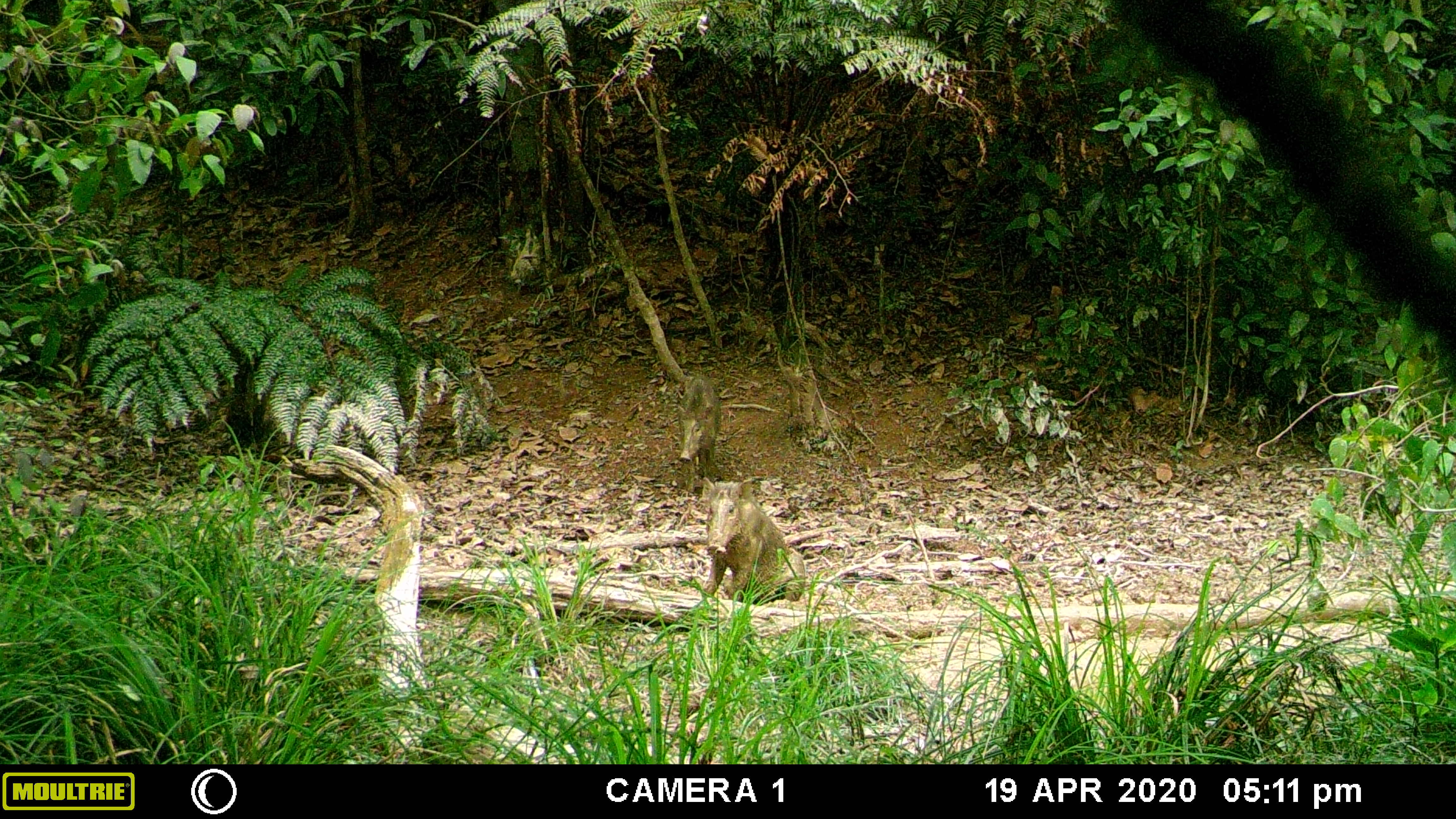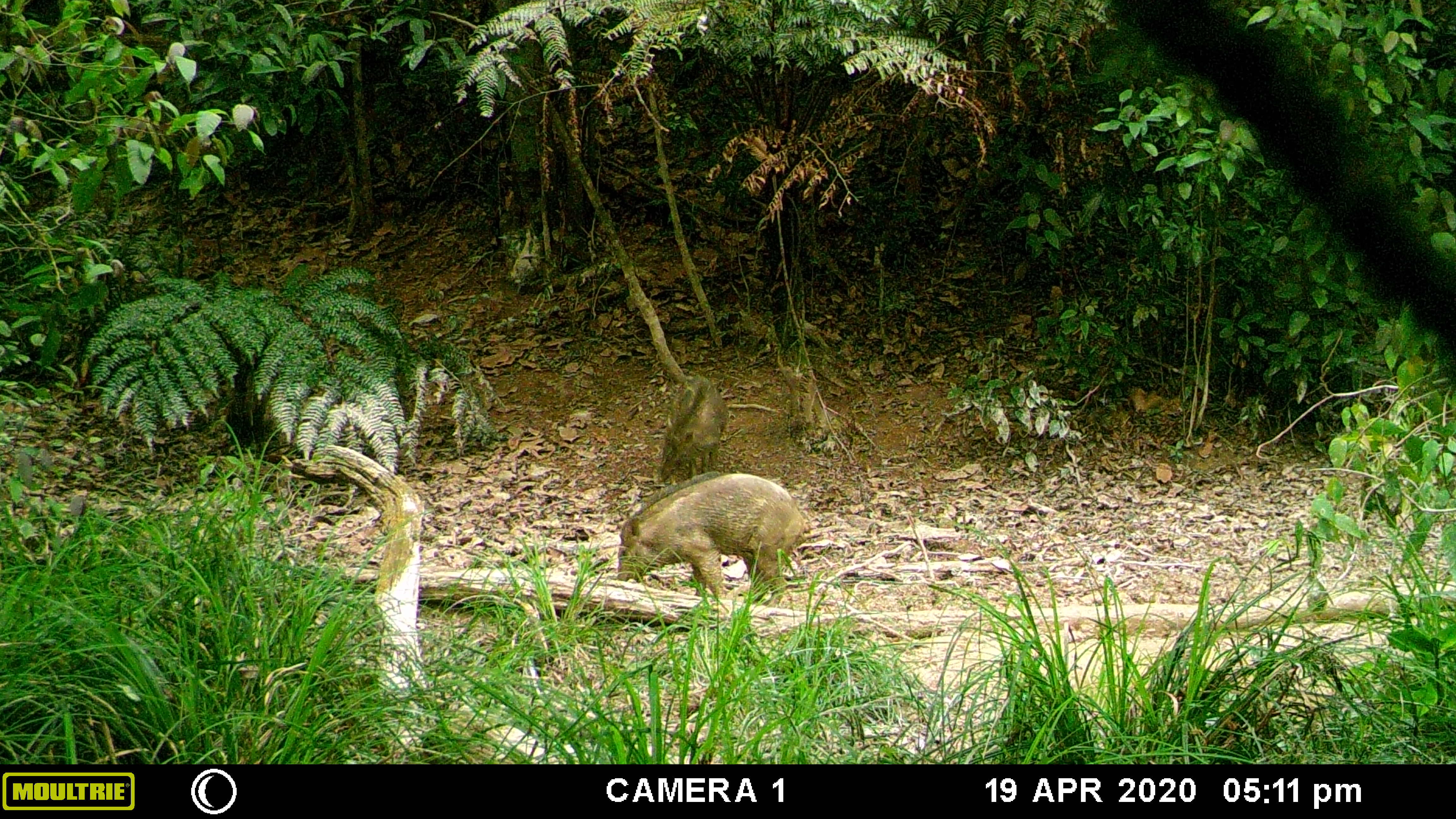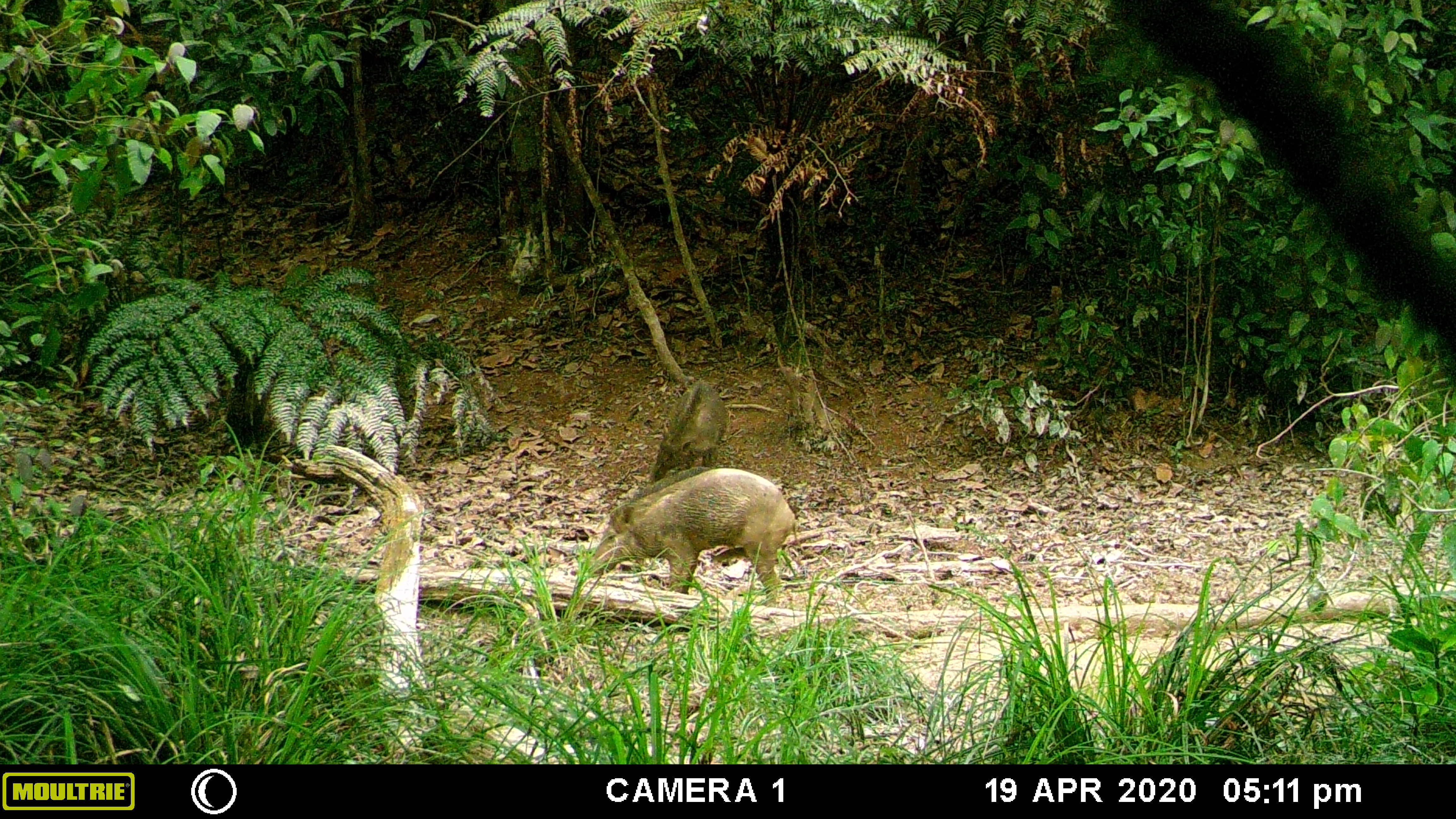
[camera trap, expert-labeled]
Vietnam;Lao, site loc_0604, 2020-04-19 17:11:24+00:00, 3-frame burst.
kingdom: Animalia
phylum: Chordata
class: Mammalia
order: Artiodactyla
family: Suidae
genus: Sus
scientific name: Sus scrofa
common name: eurasian wild pig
Eurasian wild pig (Sus scrofa). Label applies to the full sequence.